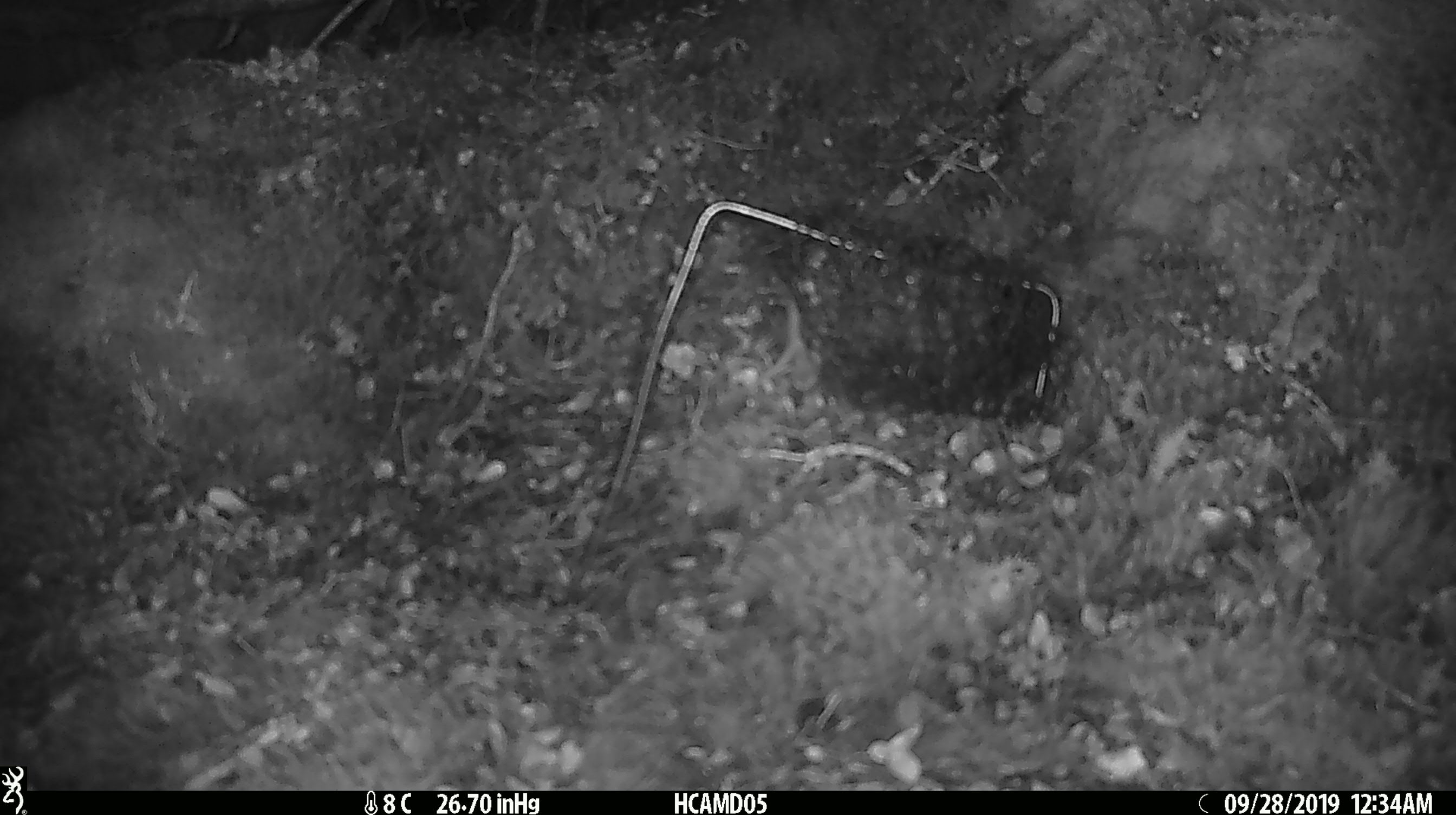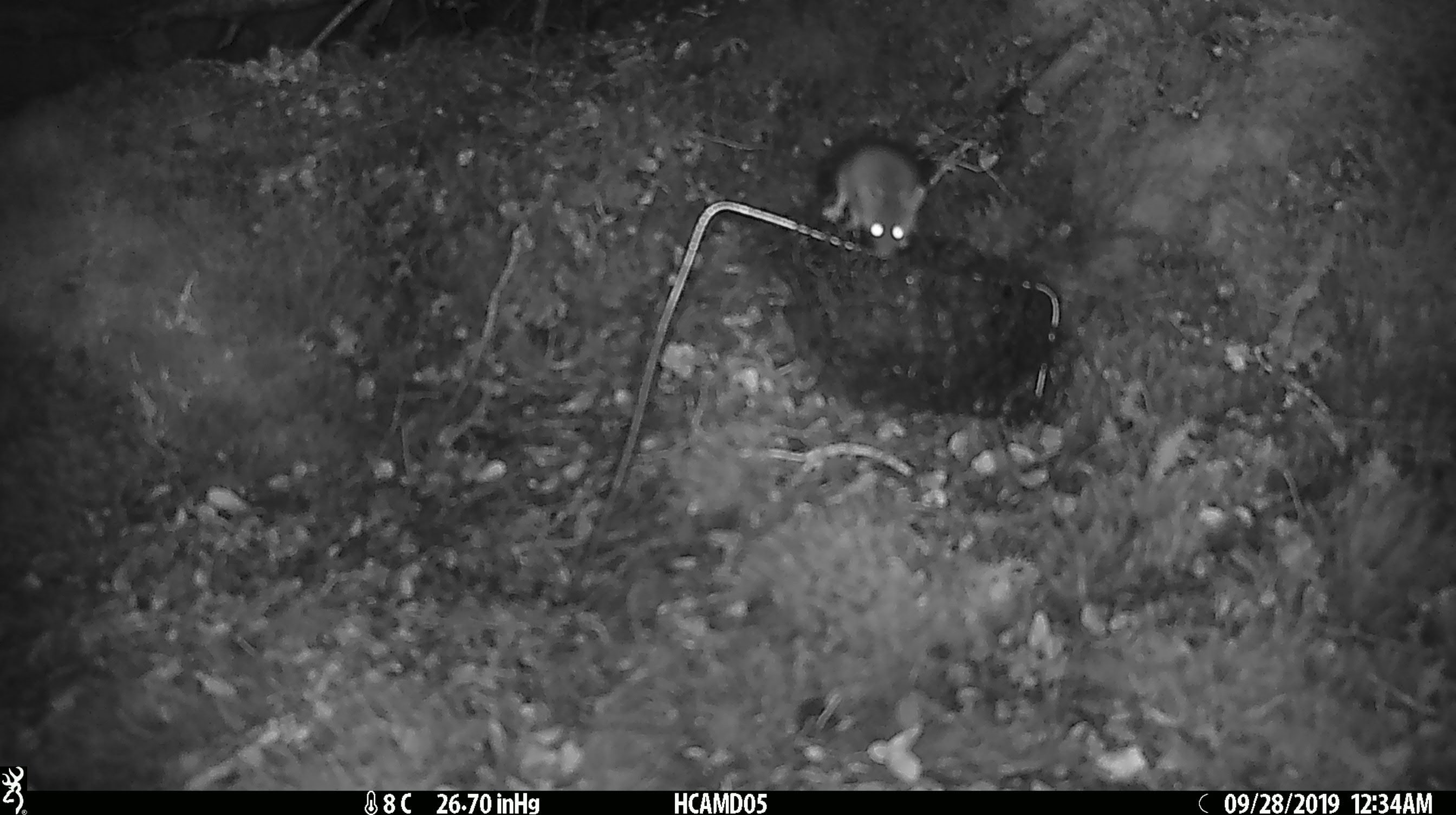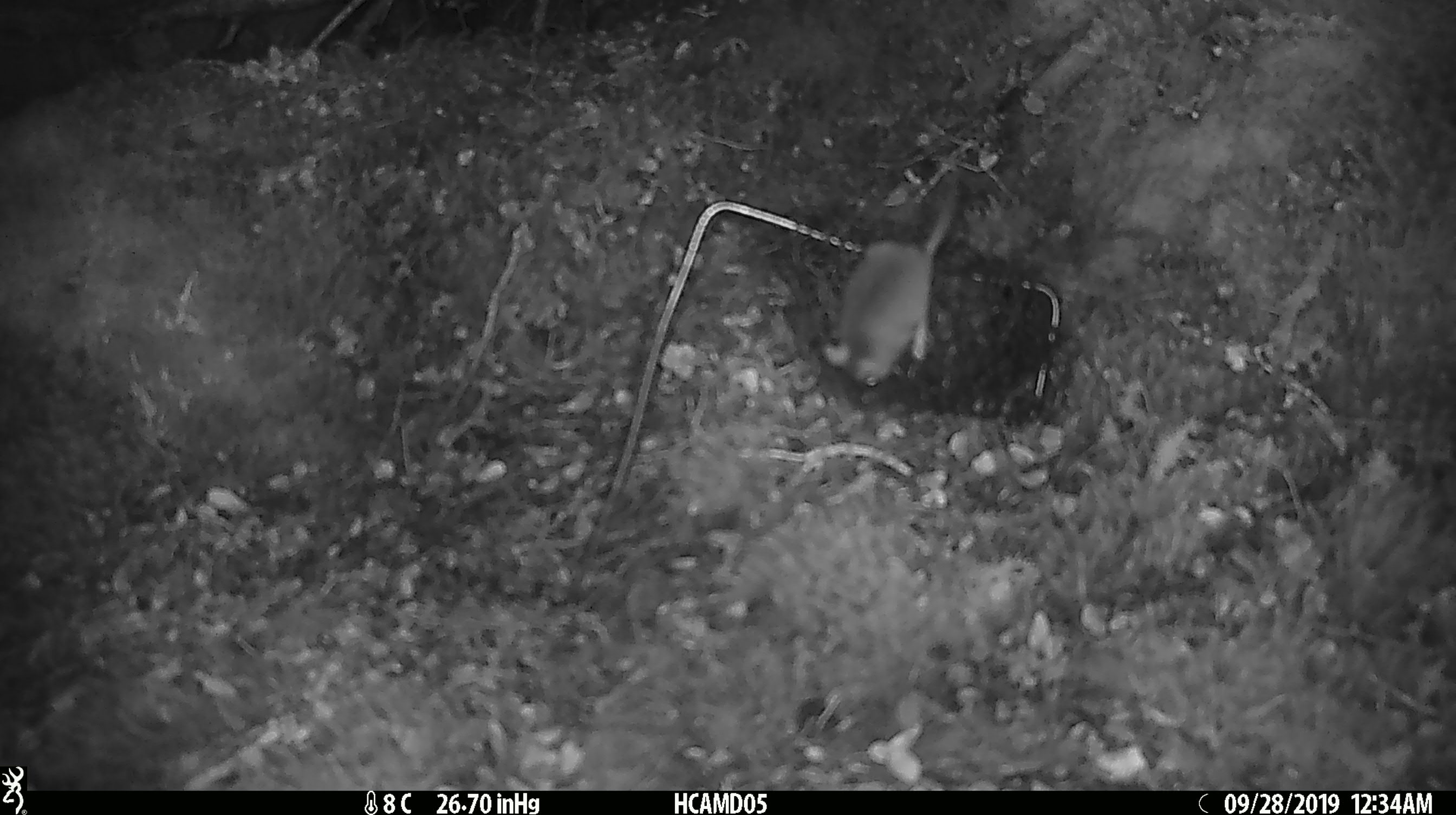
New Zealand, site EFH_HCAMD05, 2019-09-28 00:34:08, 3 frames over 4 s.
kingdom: Animalia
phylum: Chordata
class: Mammalia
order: Rodentia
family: Muridae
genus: Mus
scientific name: Mus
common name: mouse